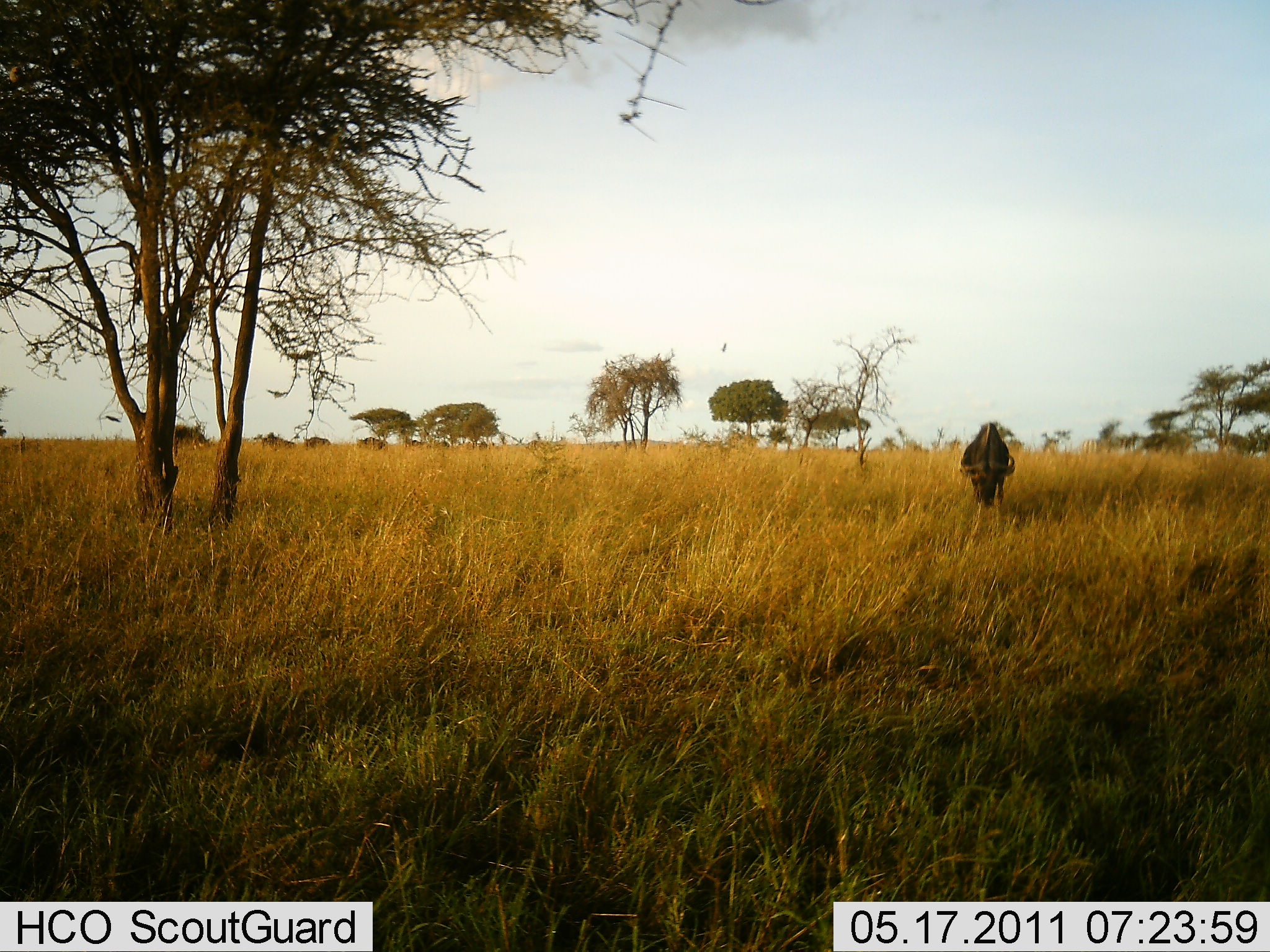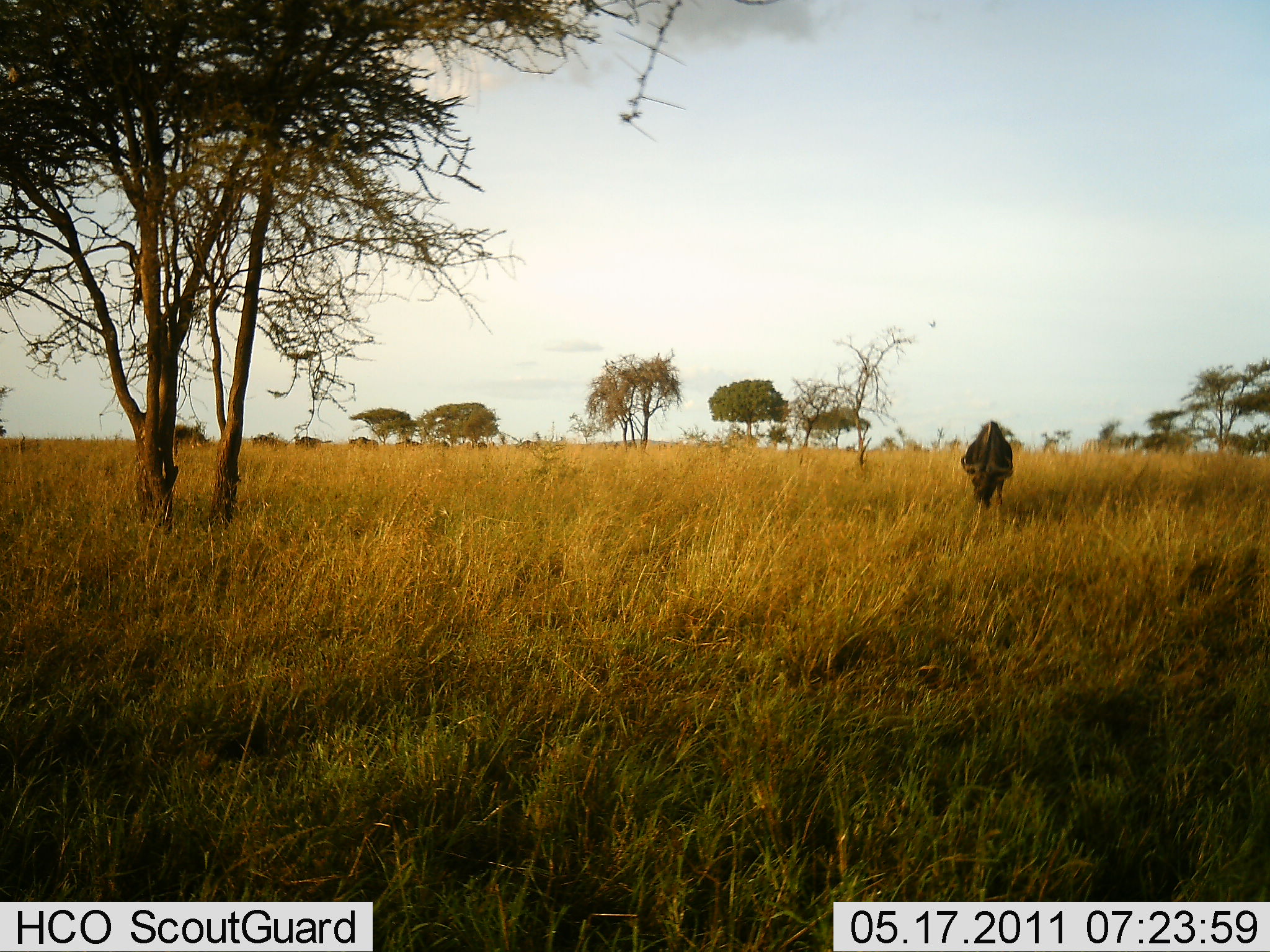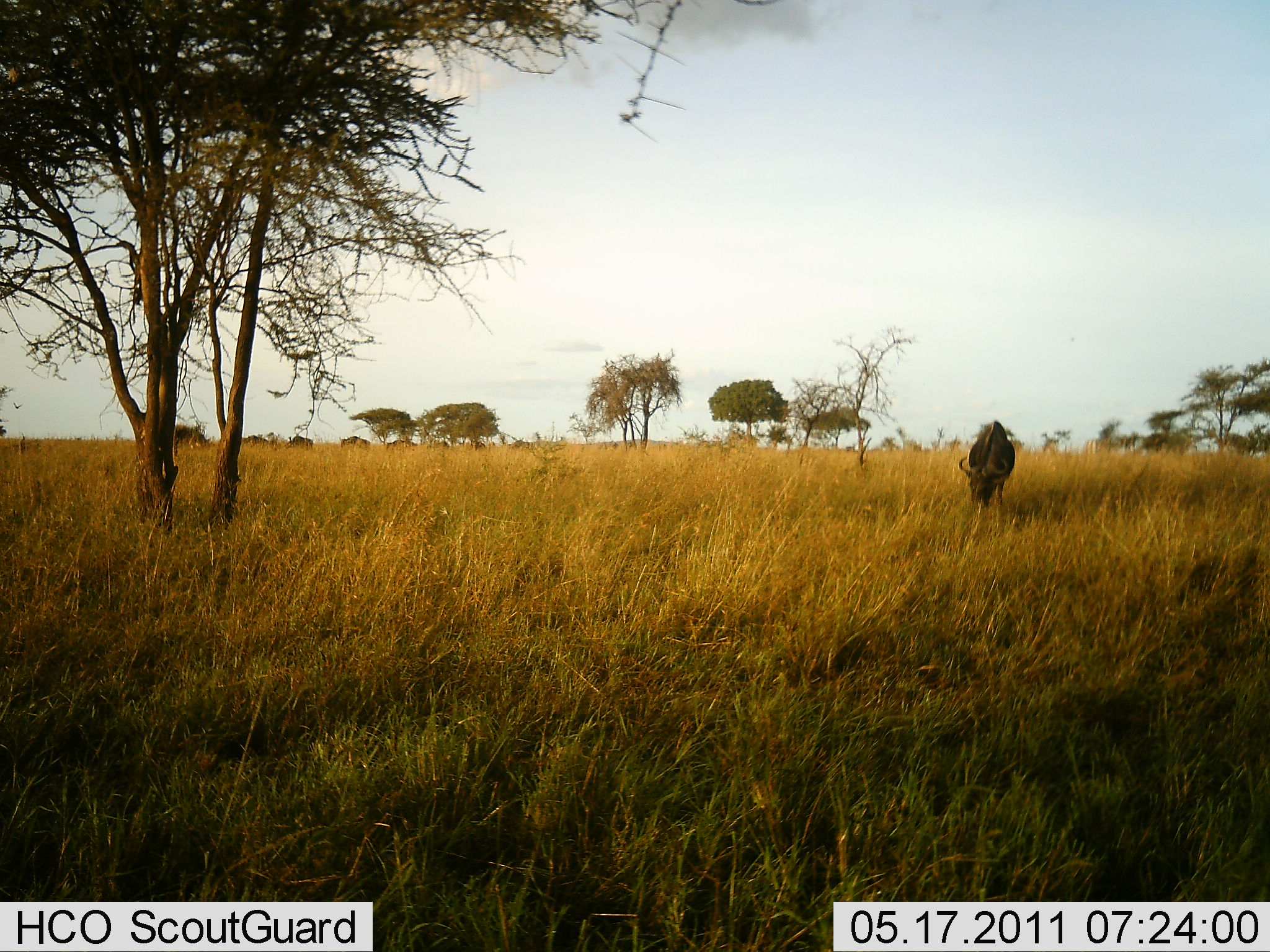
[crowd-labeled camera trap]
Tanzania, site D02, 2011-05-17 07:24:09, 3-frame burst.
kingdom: Animalia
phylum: Chordata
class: Mammalia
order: Artiodactyla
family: Bovidae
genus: Connochaetes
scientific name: Connochaetes taurinus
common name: blue wildebeest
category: wildebeest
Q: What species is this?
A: Wildebeest (blue wildebeest) (Connochaetes taurinus).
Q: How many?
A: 7.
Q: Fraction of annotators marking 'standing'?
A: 15%.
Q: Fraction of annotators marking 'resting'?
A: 0%.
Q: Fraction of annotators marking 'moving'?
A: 69%.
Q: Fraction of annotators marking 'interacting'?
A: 0%.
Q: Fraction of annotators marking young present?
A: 0%.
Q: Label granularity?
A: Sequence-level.